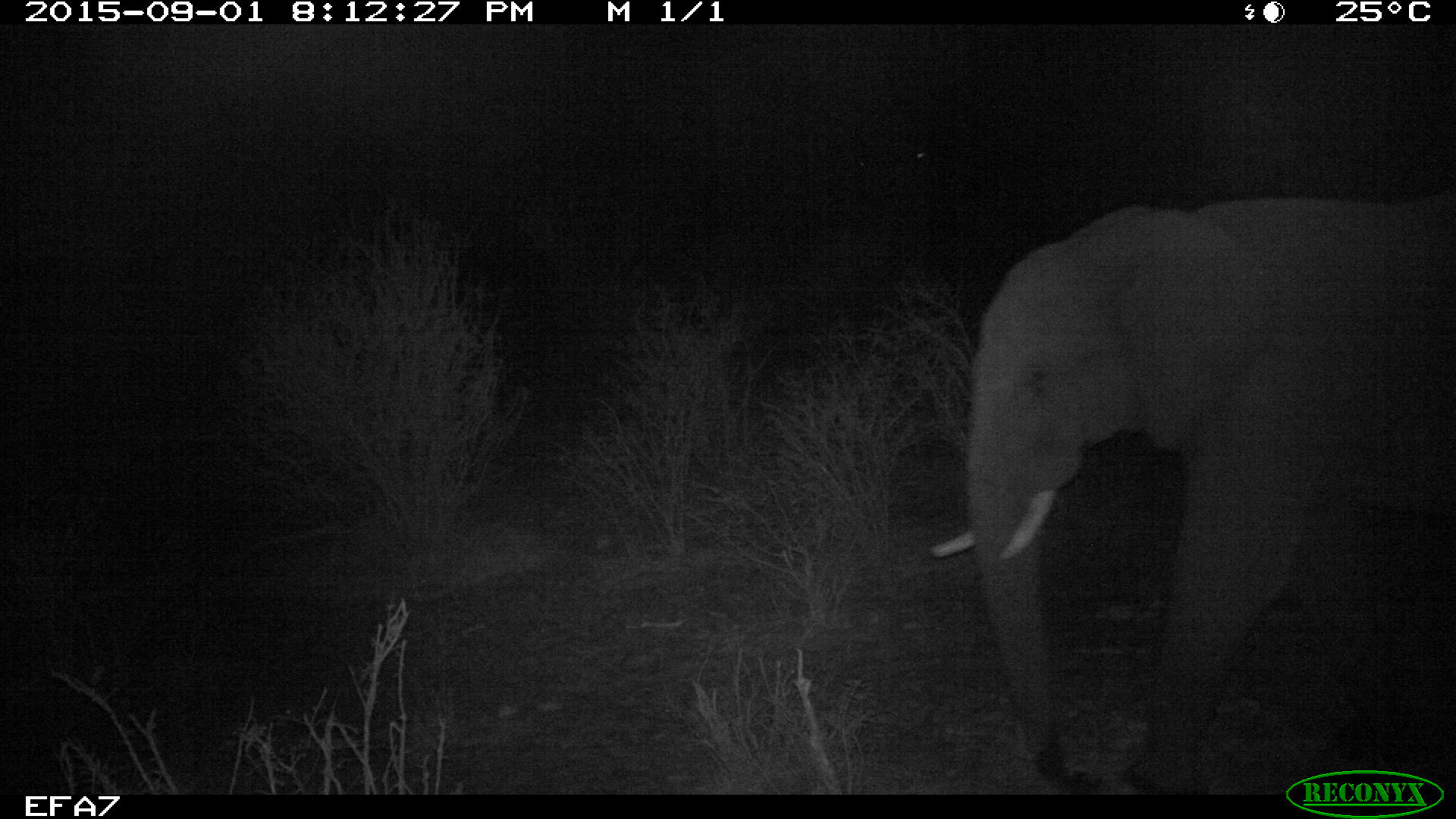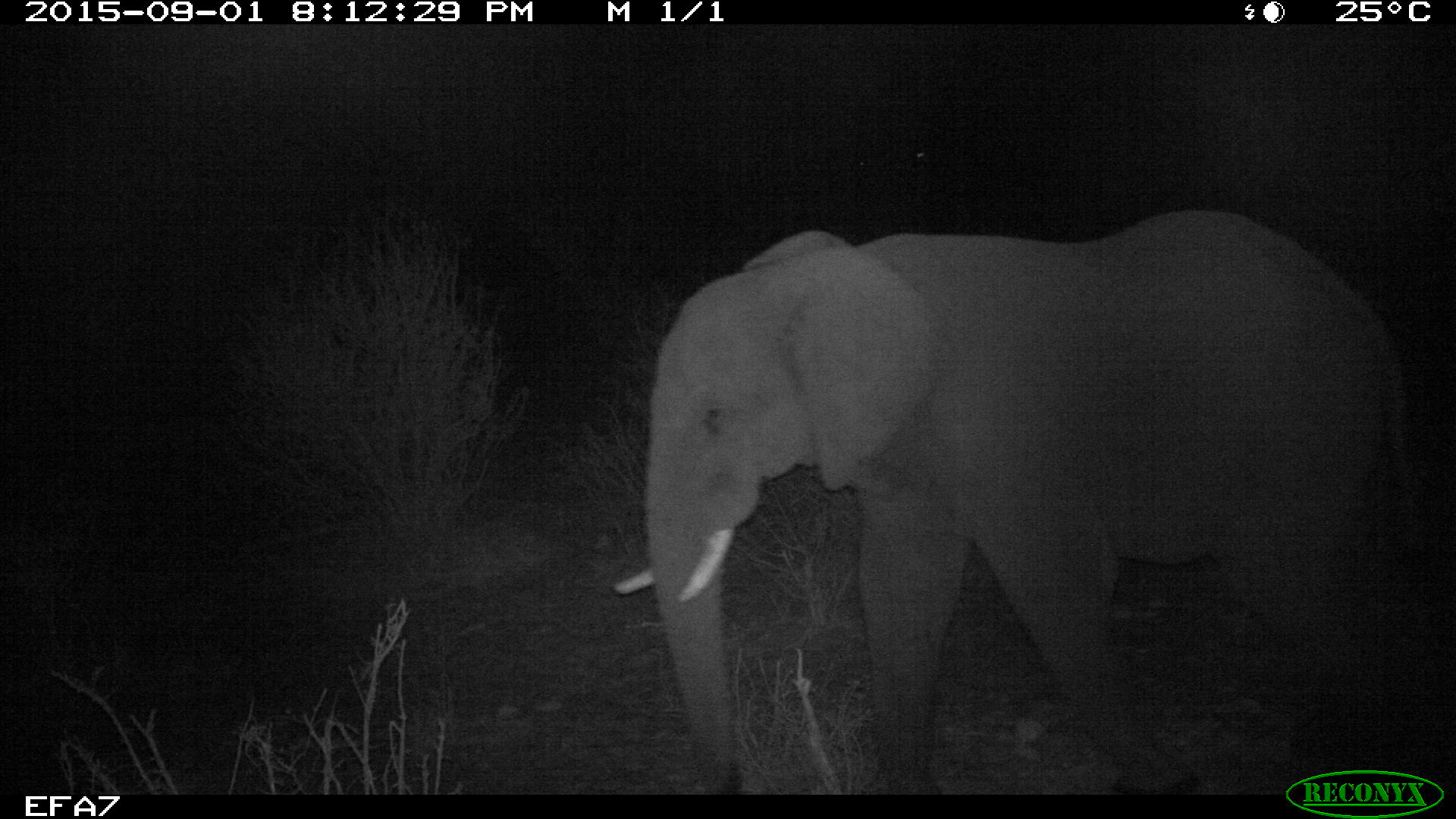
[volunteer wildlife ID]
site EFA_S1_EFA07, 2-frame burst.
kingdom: Animalia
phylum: Chordata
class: Mammalia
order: Proboscidea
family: Elephantidae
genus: Loxodonta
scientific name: Loxodonta africana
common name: african bush elephant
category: elephant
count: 1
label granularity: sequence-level